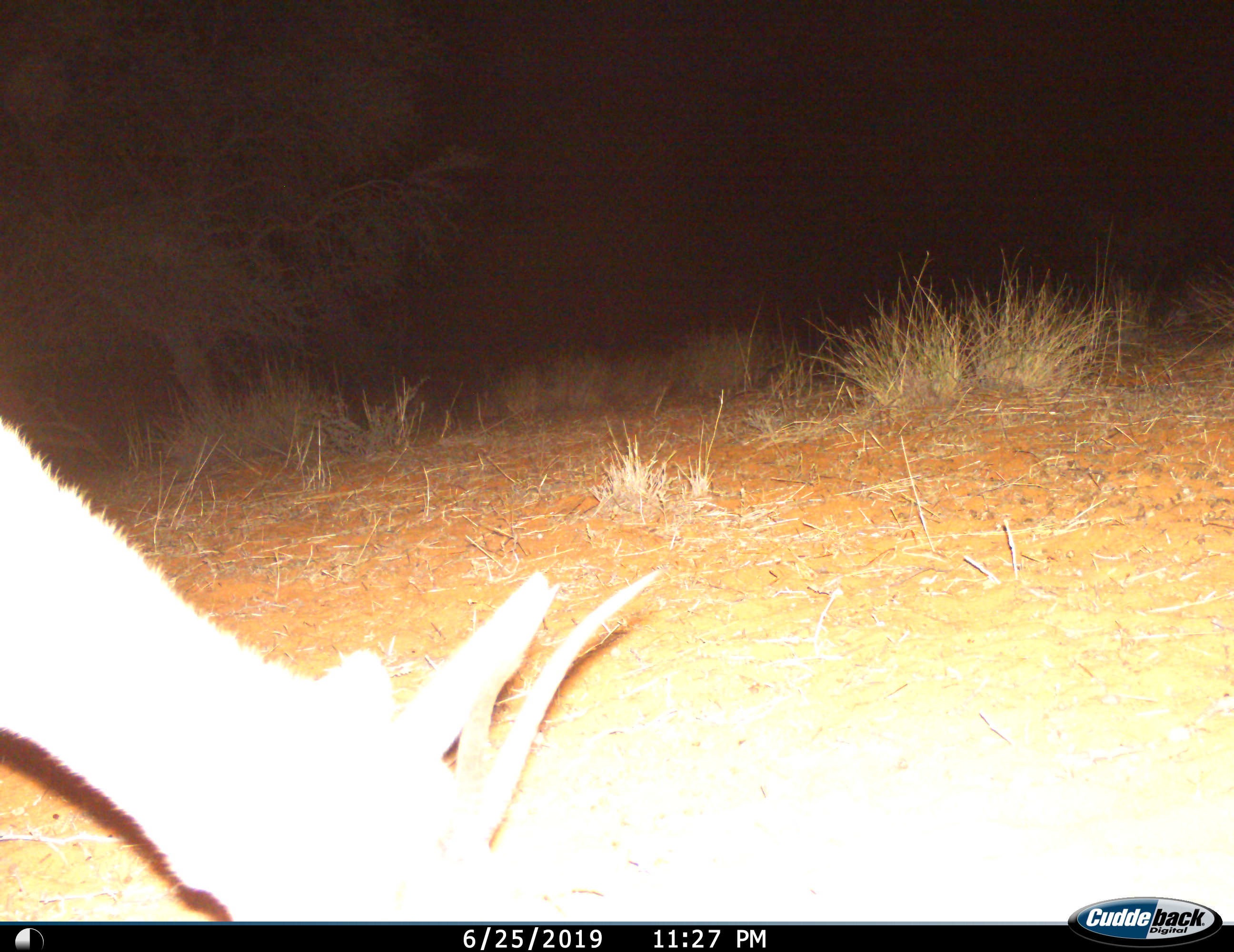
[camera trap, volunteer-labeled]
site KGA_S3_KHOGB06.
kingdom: Animalia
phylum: Chordata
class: Mammalia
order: Artiodactyla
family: Bovidae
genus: Antidorcas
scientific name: Antidorcas marsupialis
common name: springbok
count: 1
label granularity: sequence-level